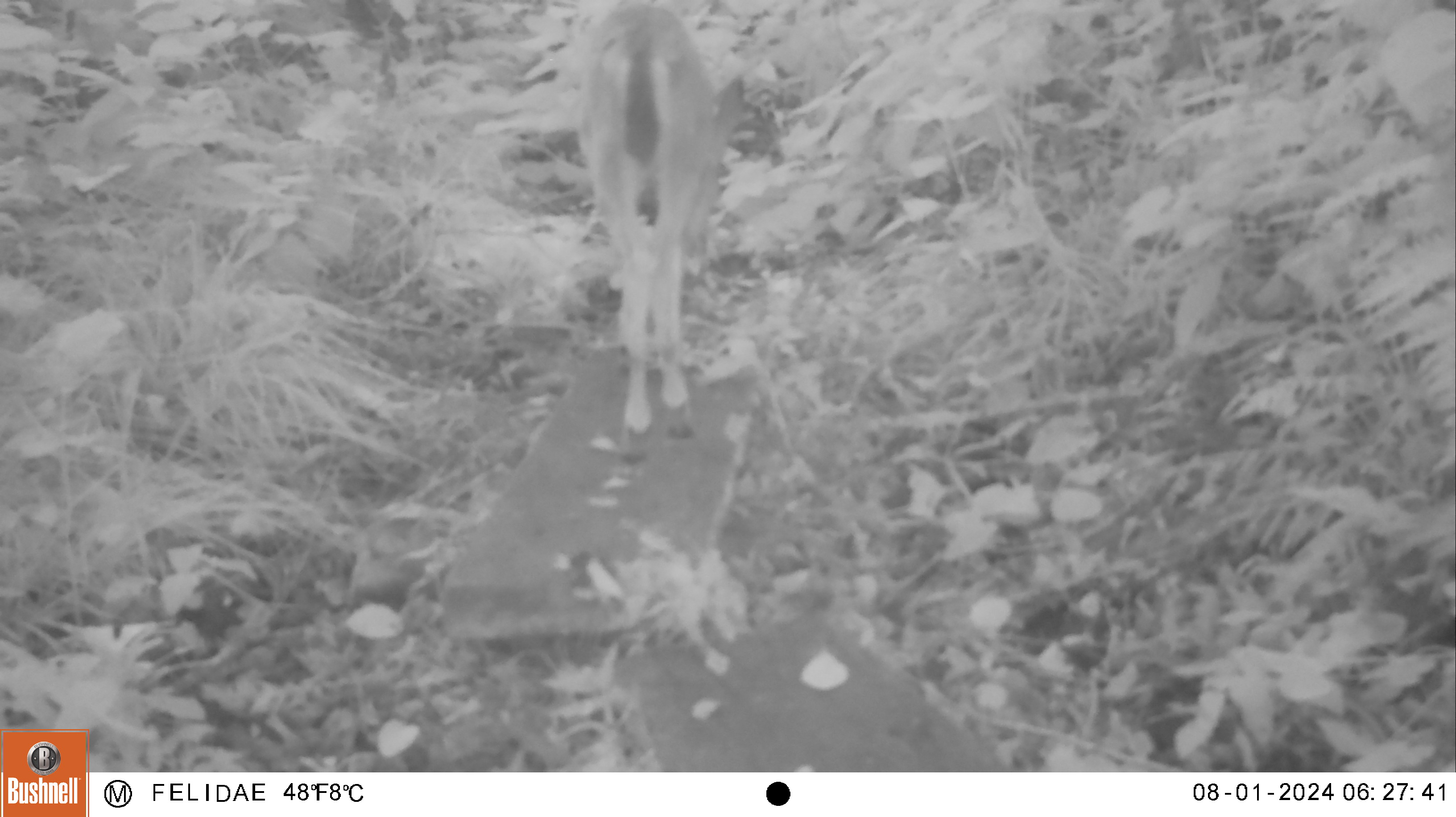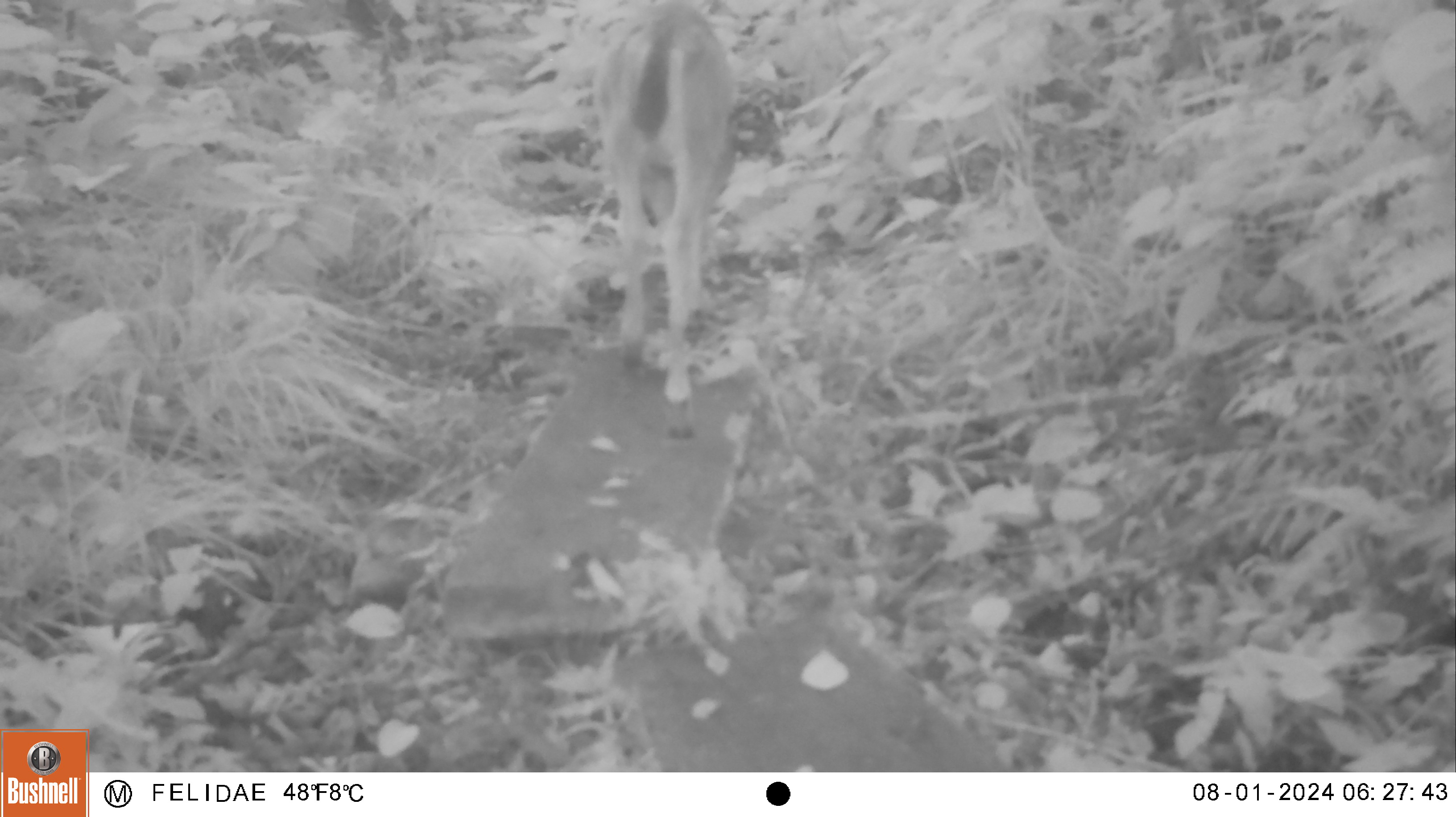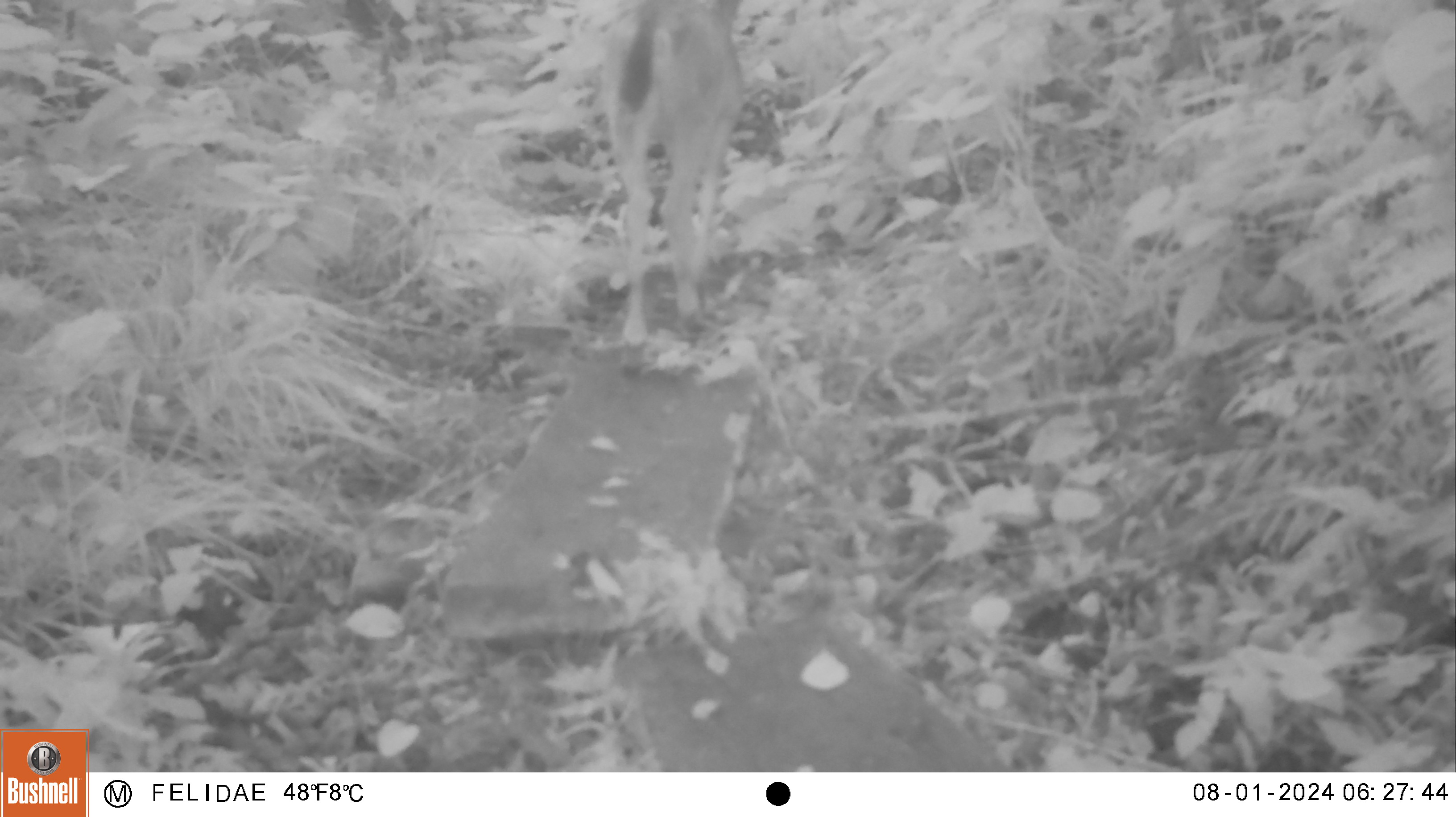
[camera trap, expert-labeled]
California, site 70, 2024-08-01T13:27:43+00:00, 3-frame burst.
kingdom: Animalia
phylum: Chordata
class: Mammalia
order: Artiodactyla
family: Cervidae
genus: Odocoileus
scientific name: Odocoileus hemionus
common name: mule deer